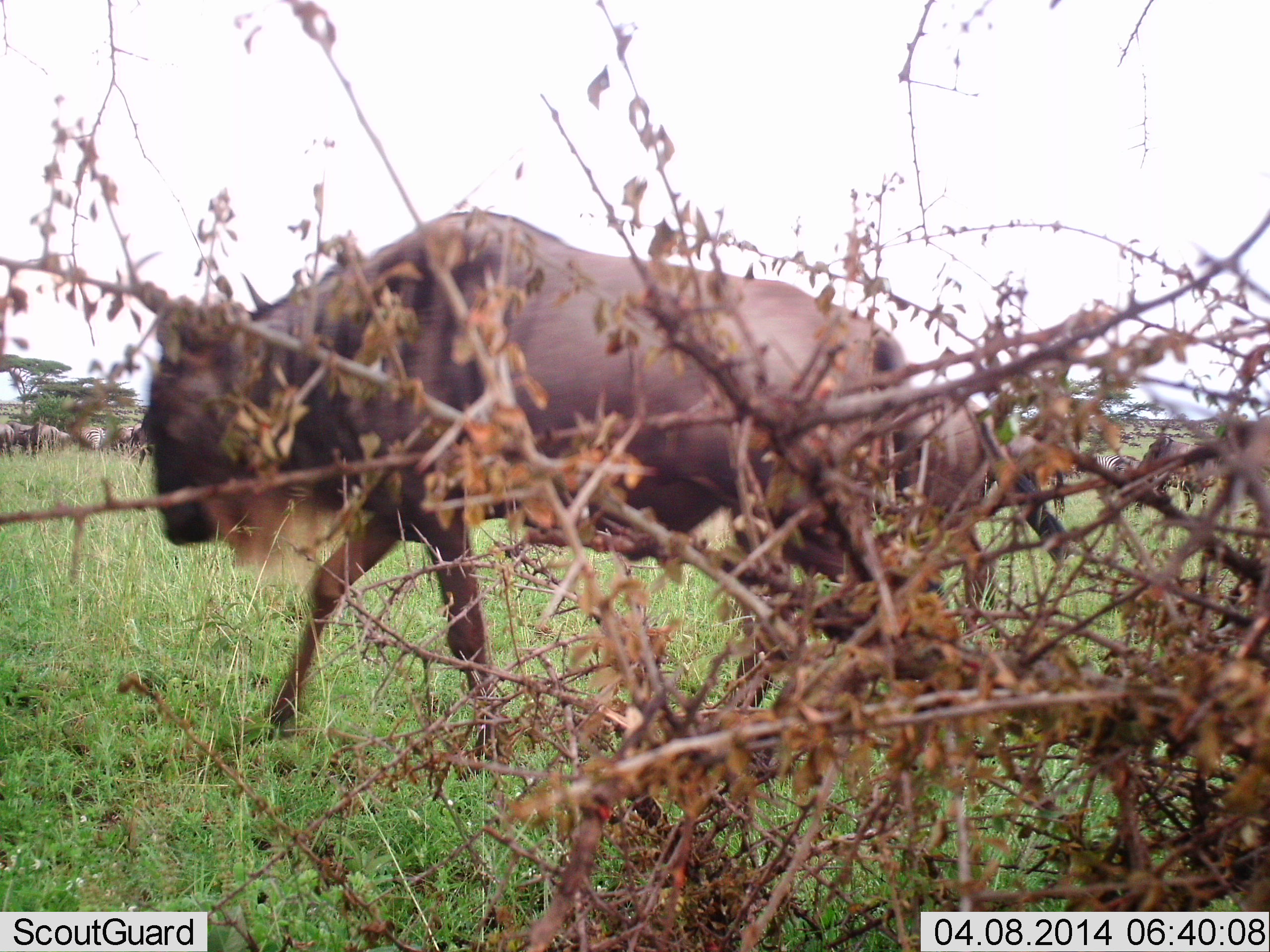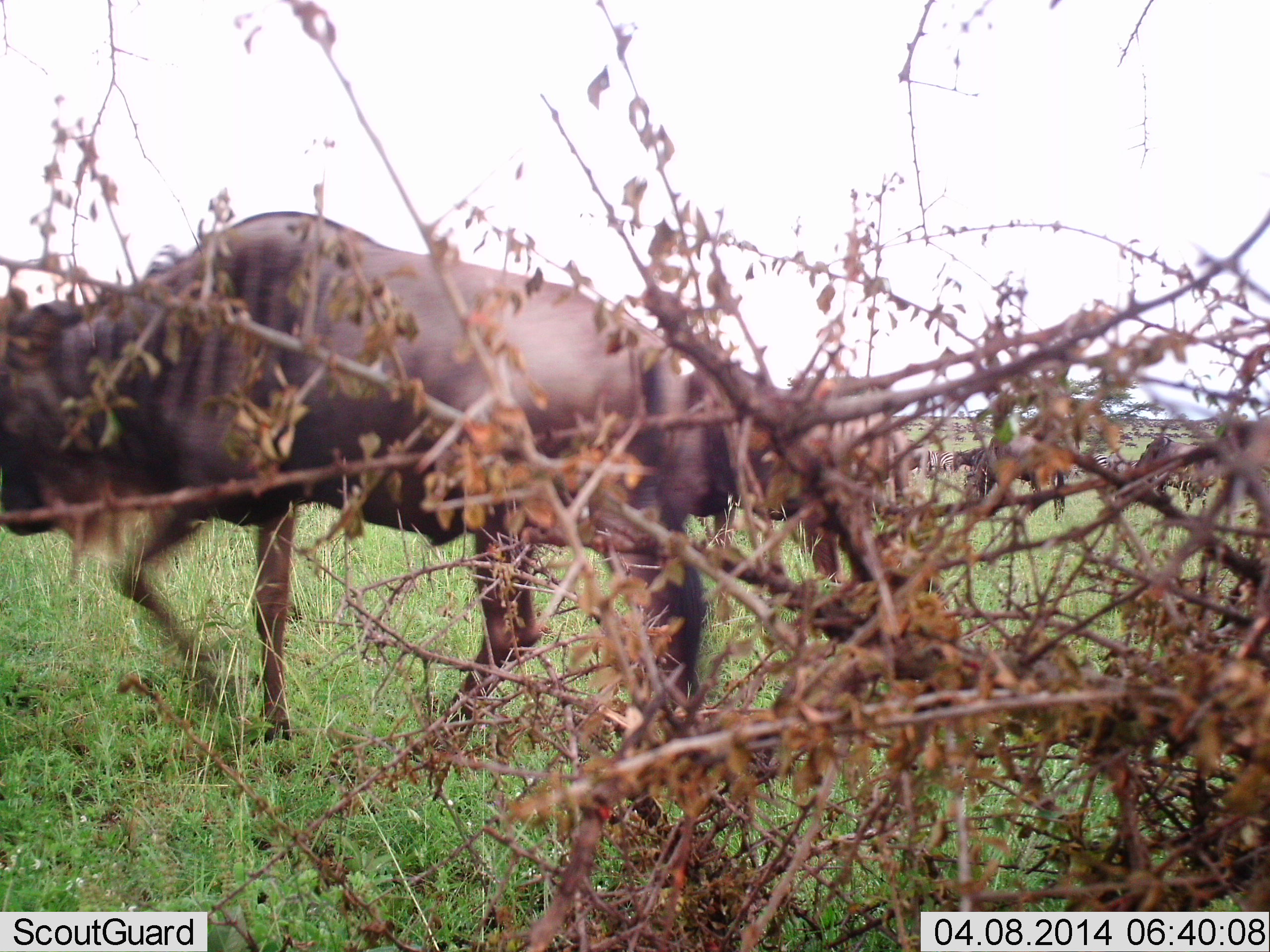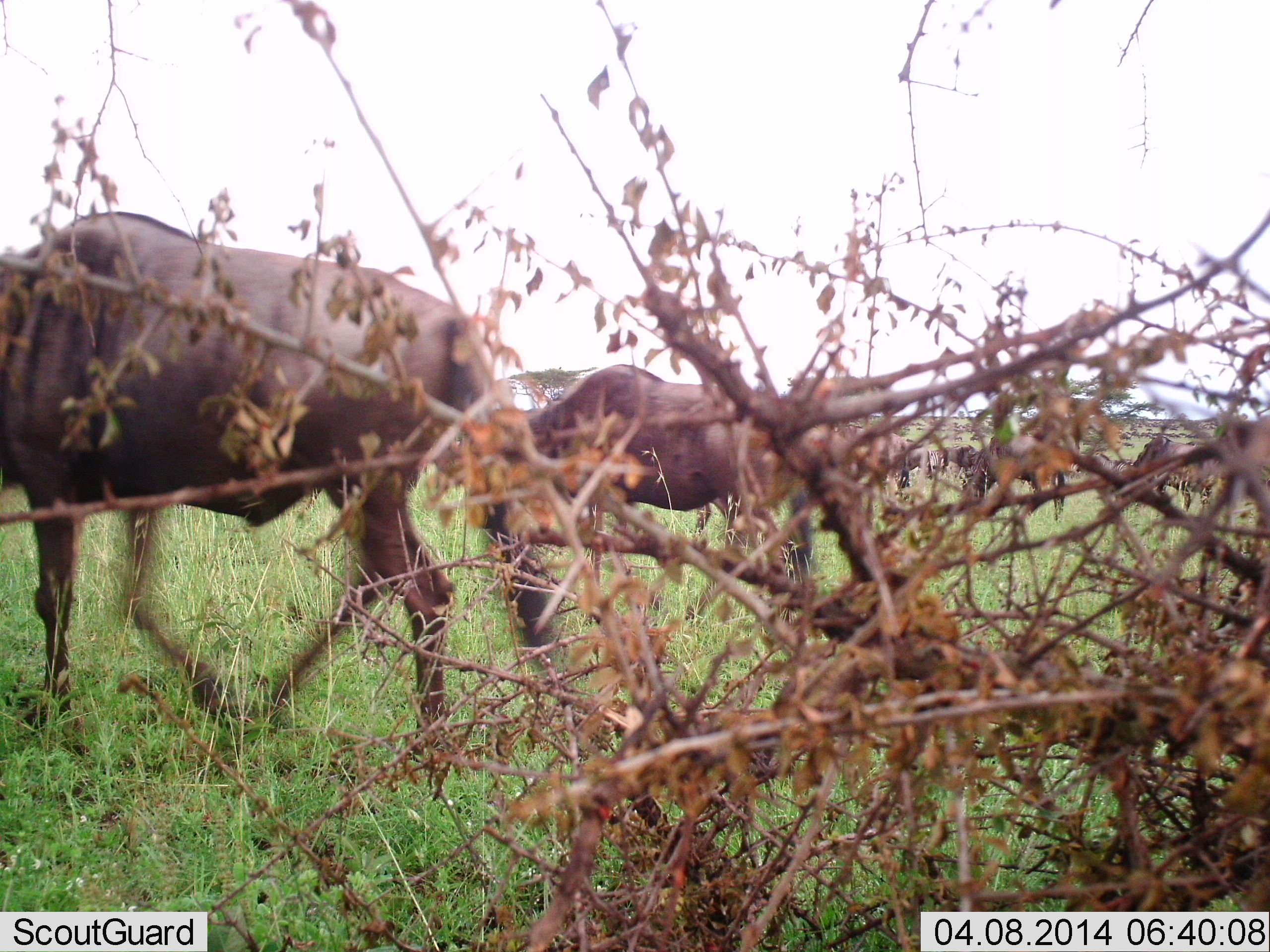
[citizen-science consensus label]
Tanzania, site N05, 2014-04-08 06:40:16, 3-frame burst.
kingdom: Animalia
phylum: Chordata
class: Mammalia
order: Artiodactyla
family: Bovidae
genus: Connochaetes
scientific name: Connochaetes taurinus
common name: blue wildebeest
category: wildebeest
Wildebeest (blue wildebeest) (Connochaetes taurinus), count 11-50. Behavior (volunteer vote fractions): standing 33%, resting 0%, moving 83%, interacting 0%. Young present (vote fraction): 0%. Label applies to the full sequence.